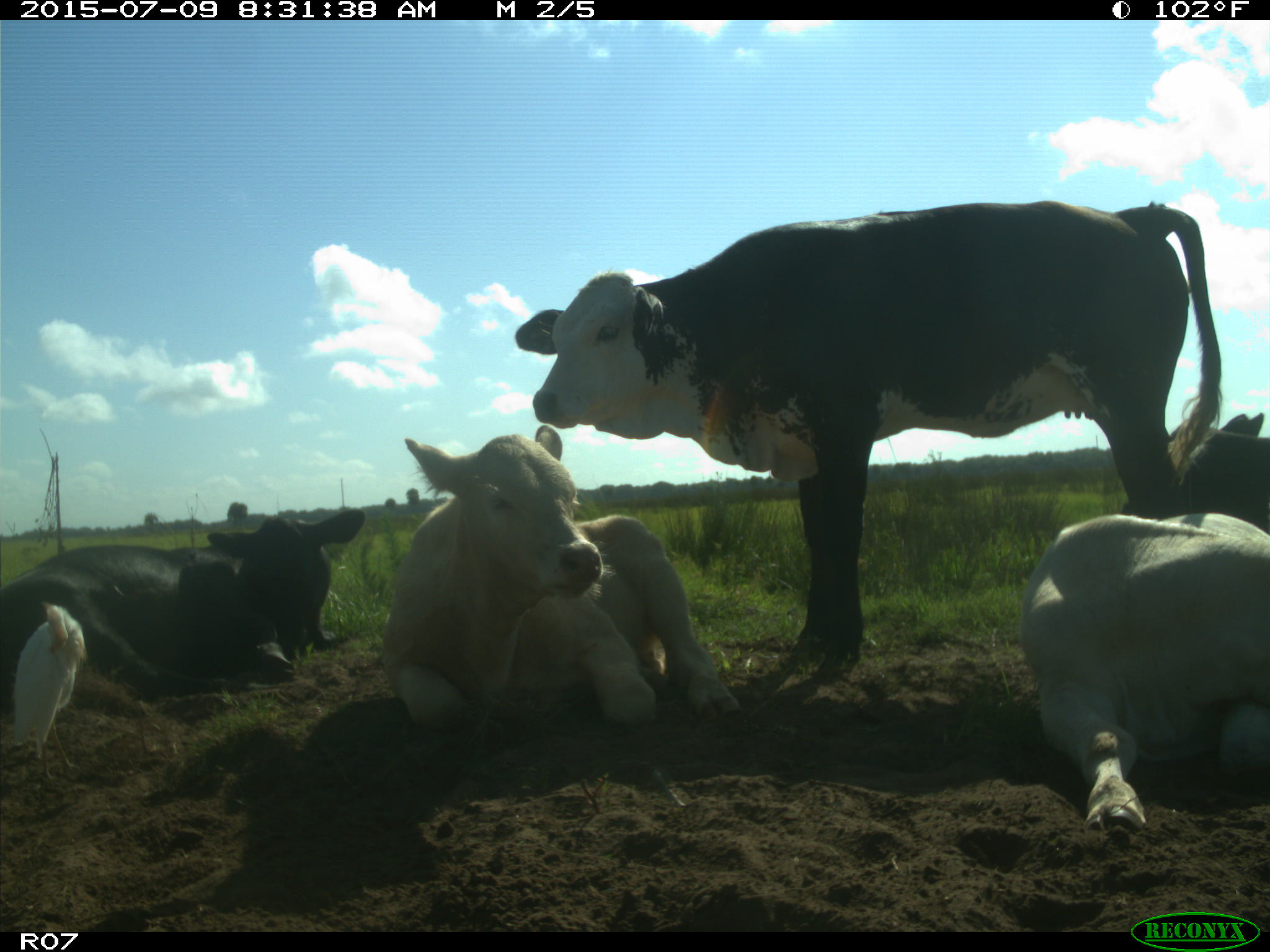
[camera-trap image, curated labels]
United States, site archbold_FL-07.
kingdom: Animalia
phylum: Chordata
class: Mammalia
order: Artiodactyla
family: Bovidae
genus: Bos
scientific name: Bos taurus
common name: domestic cow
Bos taurus (domestic cow).